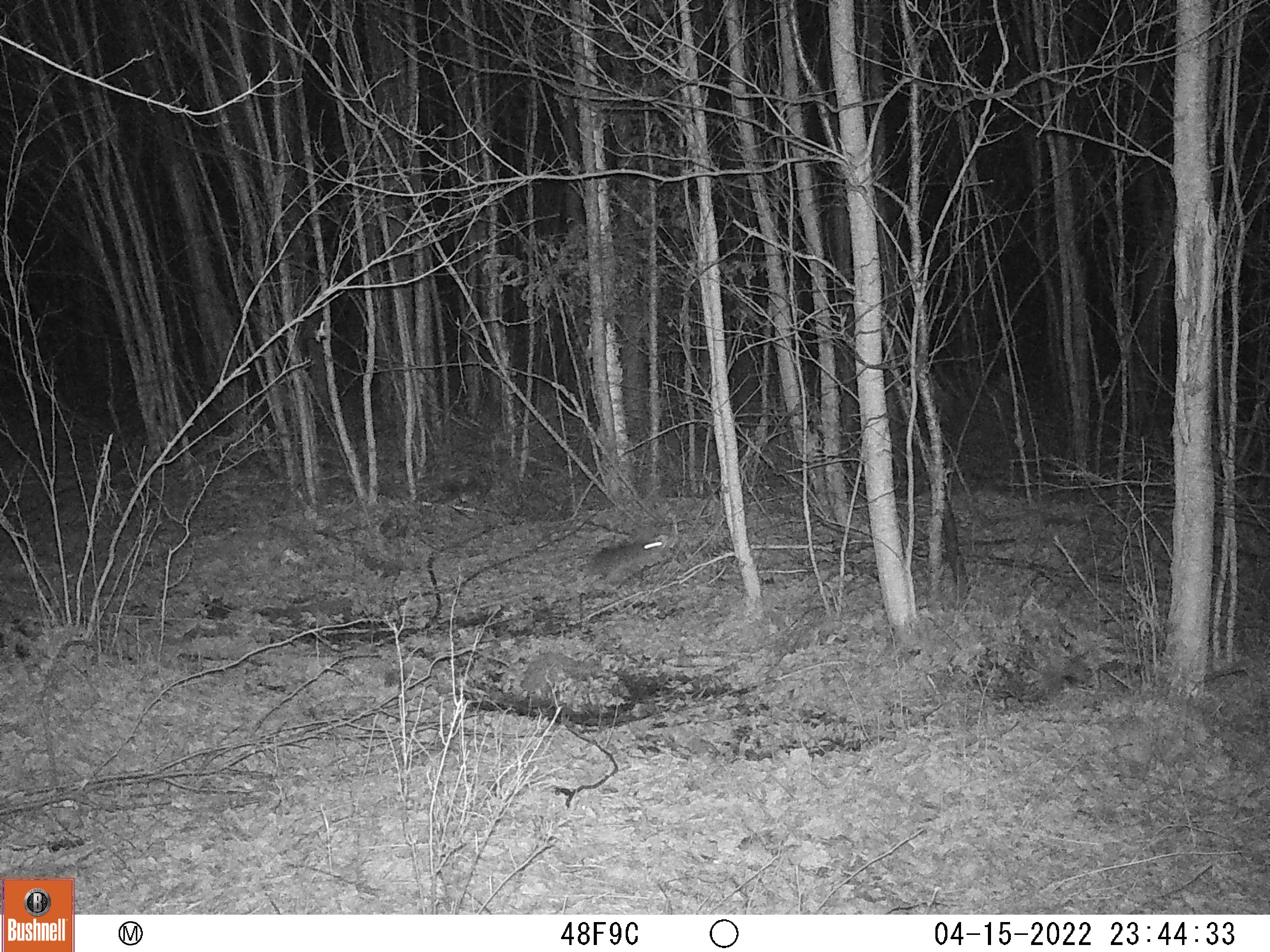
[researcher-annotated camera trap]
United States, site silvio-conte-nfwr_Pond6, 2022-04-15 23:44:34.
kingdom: Animalia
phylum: Chordata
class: Mammalia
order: Lagomorpha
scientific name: Lagomorpha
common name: rabbit or hare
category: rabbit or hare sp.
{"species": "rabbit or hare sp. (rabbit or hare) (Lagomorpha)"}